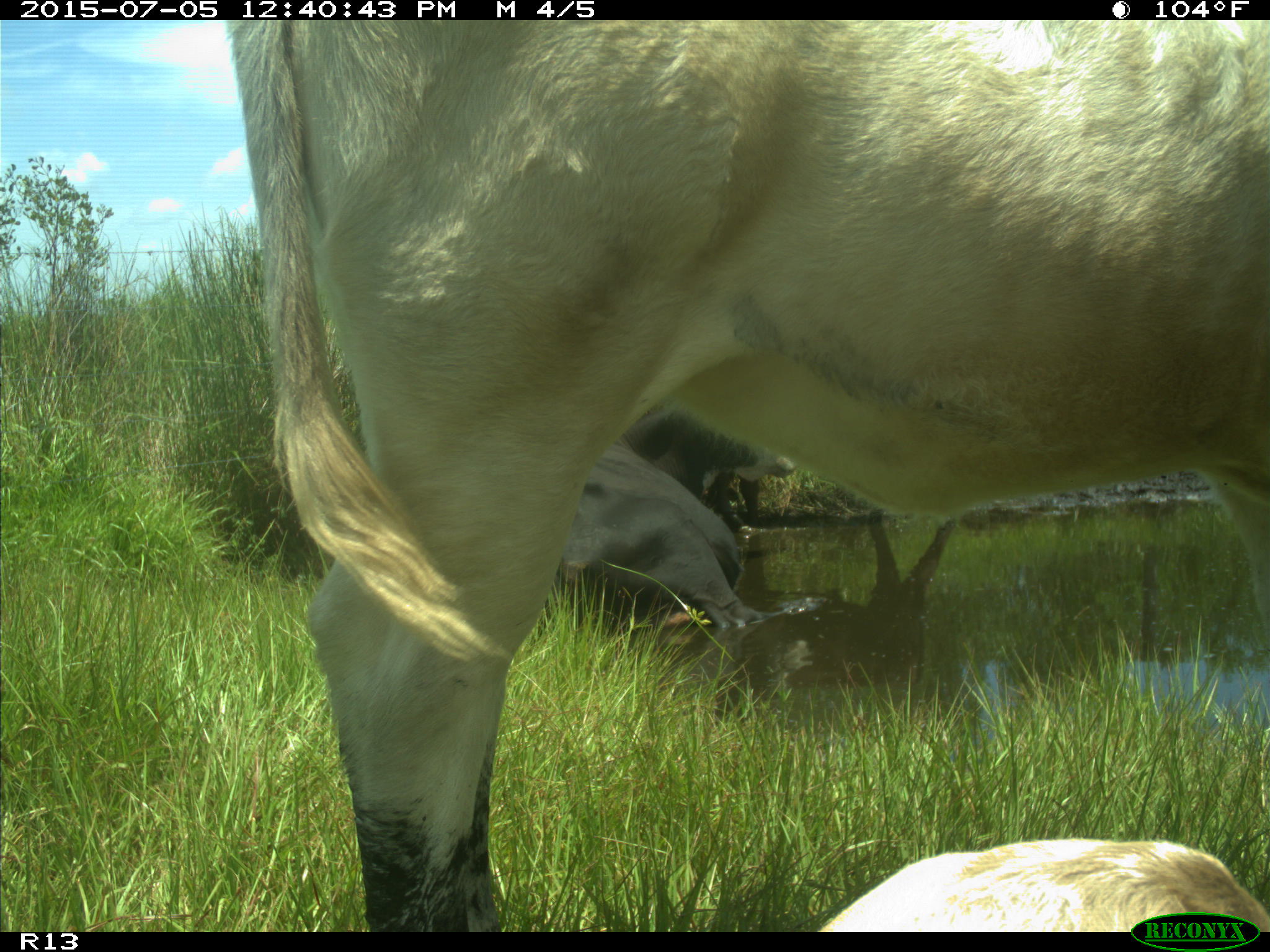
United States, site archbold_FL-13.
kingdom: Animalia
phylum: Chordata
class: Mammalia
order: Artiodactyla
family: Bovidae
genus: Bos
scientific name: Bos taurus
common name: domestic cow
Bos taurus (domestic cow).